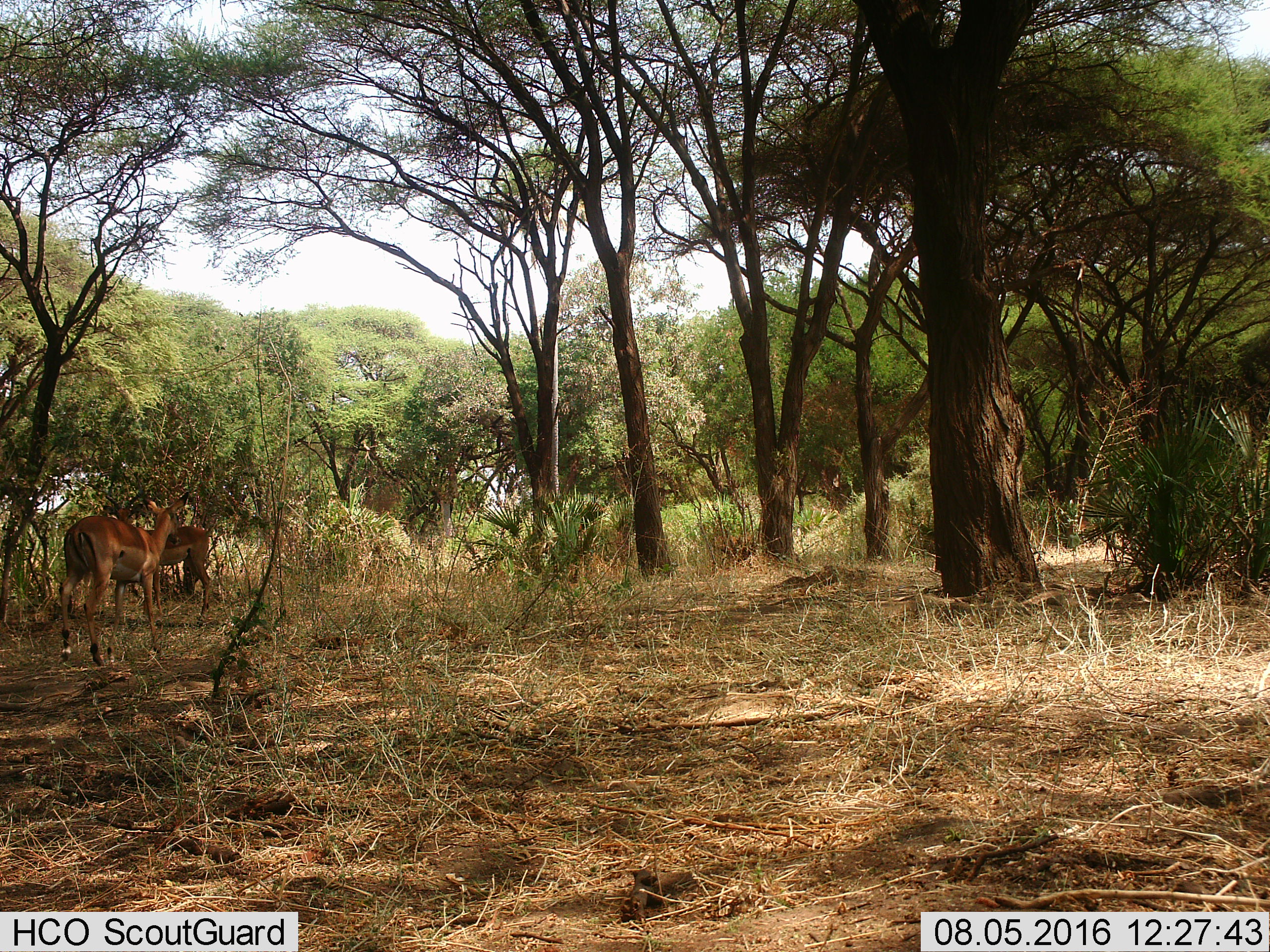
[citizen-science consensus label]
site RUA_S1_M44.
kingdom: Animalia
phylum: Chordata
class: Mammalia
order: Artiodactyla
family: Bovidae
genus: Aepyceros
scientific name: Aepyceros melampus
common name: impala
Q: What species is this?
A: Impala (Aepyceros melampus).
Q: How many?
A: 2.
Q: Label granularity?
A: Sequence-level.